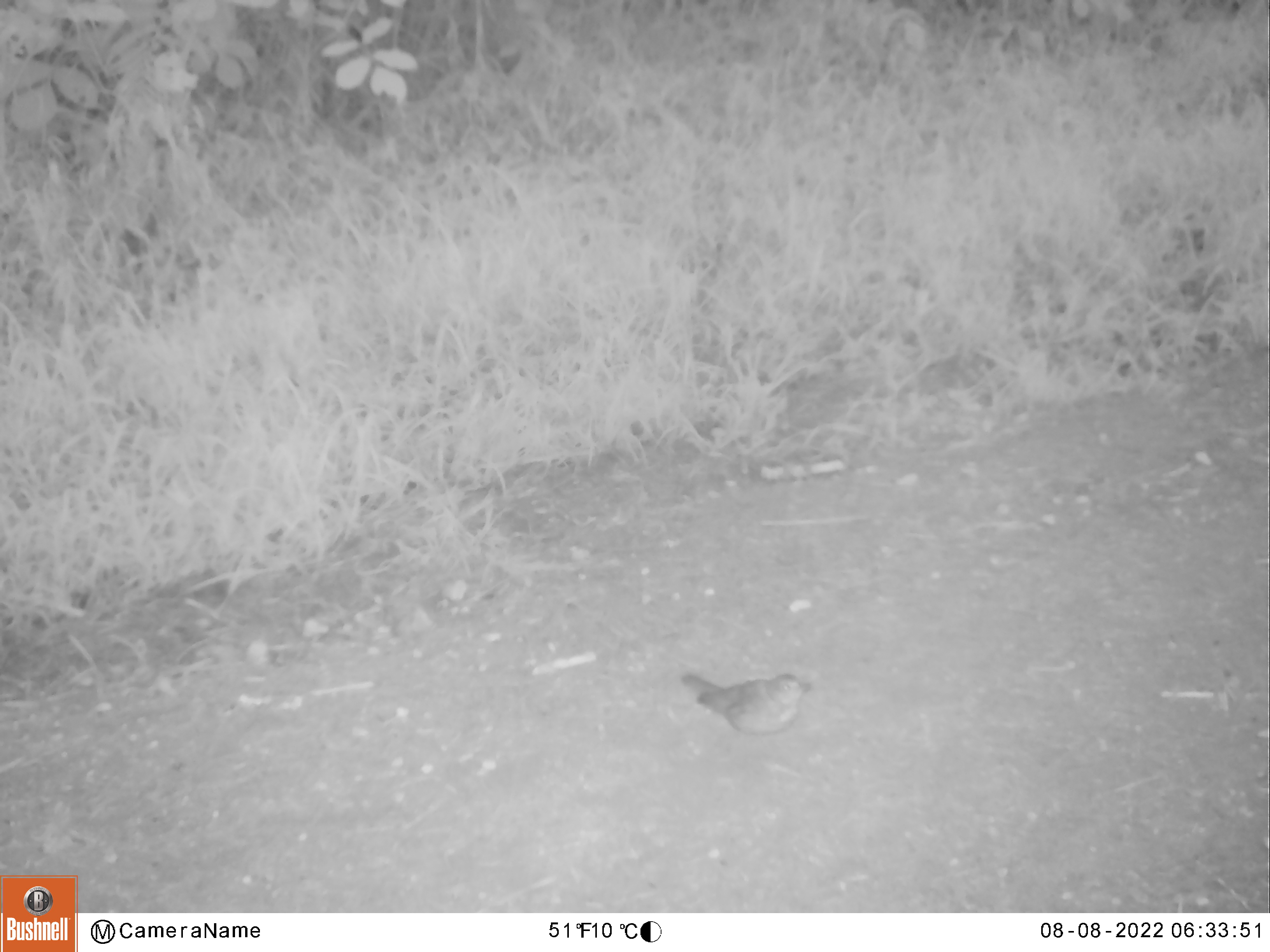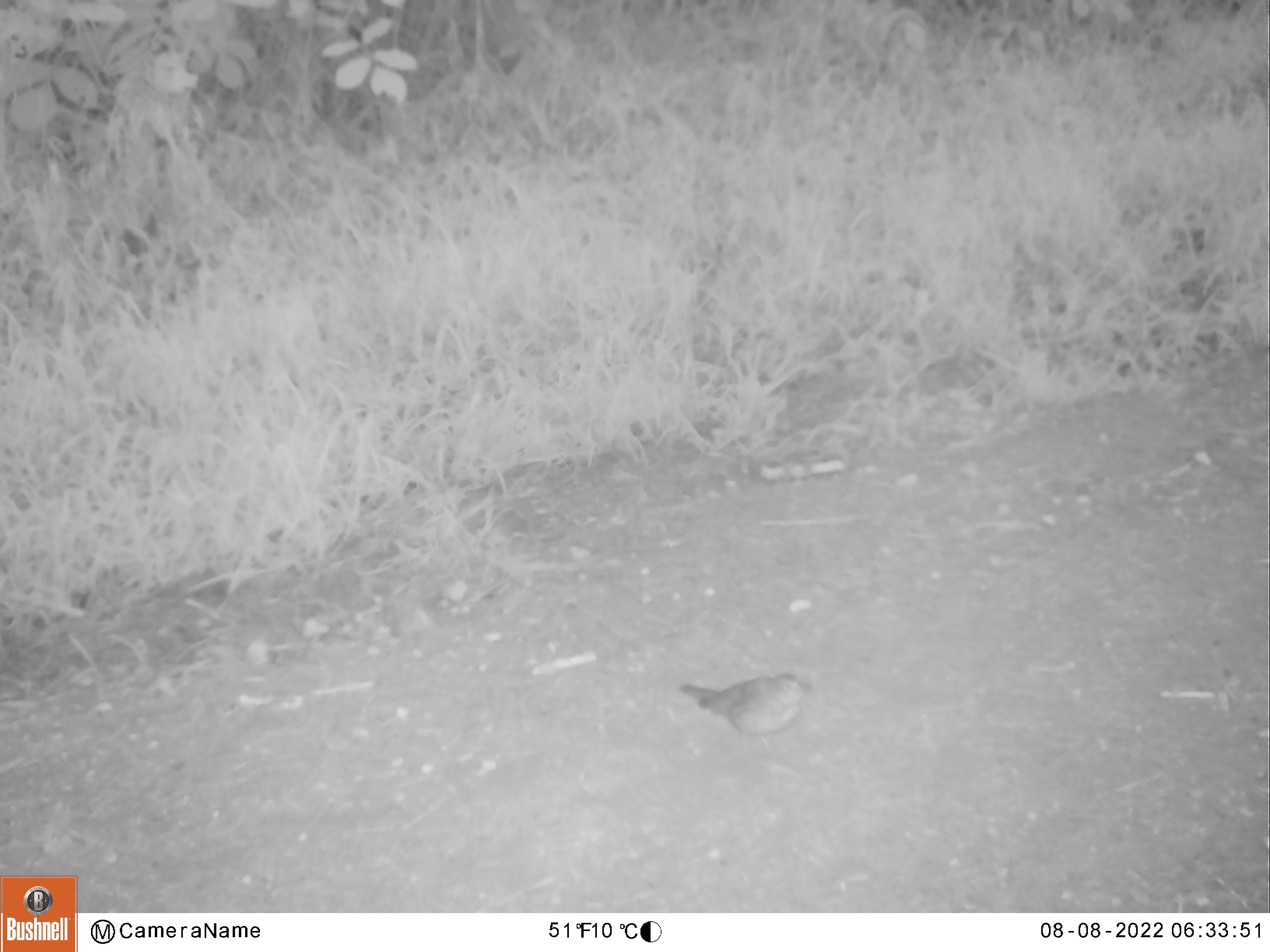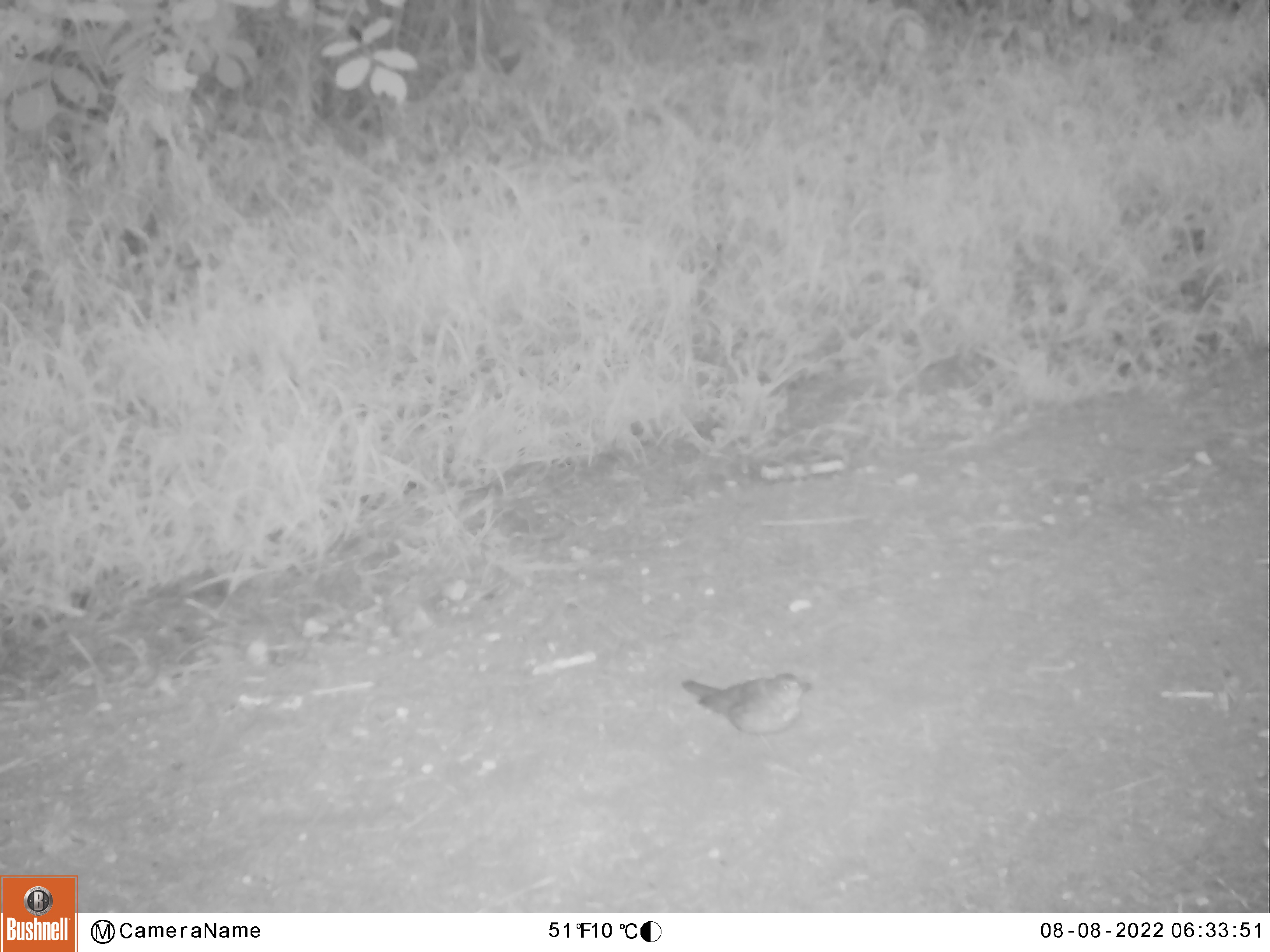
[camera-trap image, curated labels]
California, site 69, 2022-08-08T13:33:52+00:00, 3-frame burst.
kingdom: Animalia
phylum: Chordata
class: Aves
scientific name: Aves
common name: bird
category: unknown bird